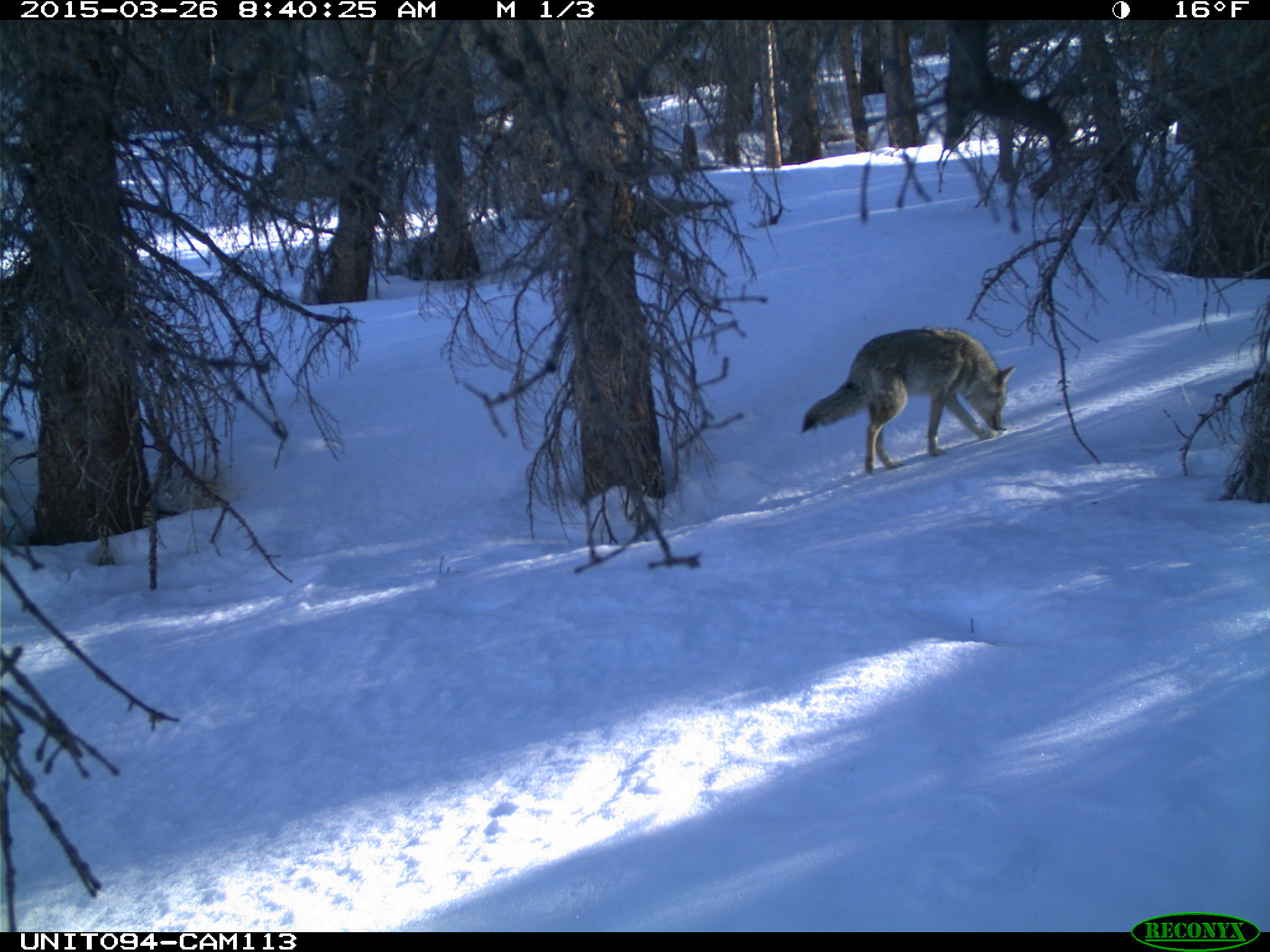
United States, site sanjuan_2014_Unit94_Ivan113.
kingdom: Animalia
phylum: Chordata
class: Mammalia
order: Carnivora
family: Canidae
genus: Canis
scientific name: Canis latrans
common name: coyote